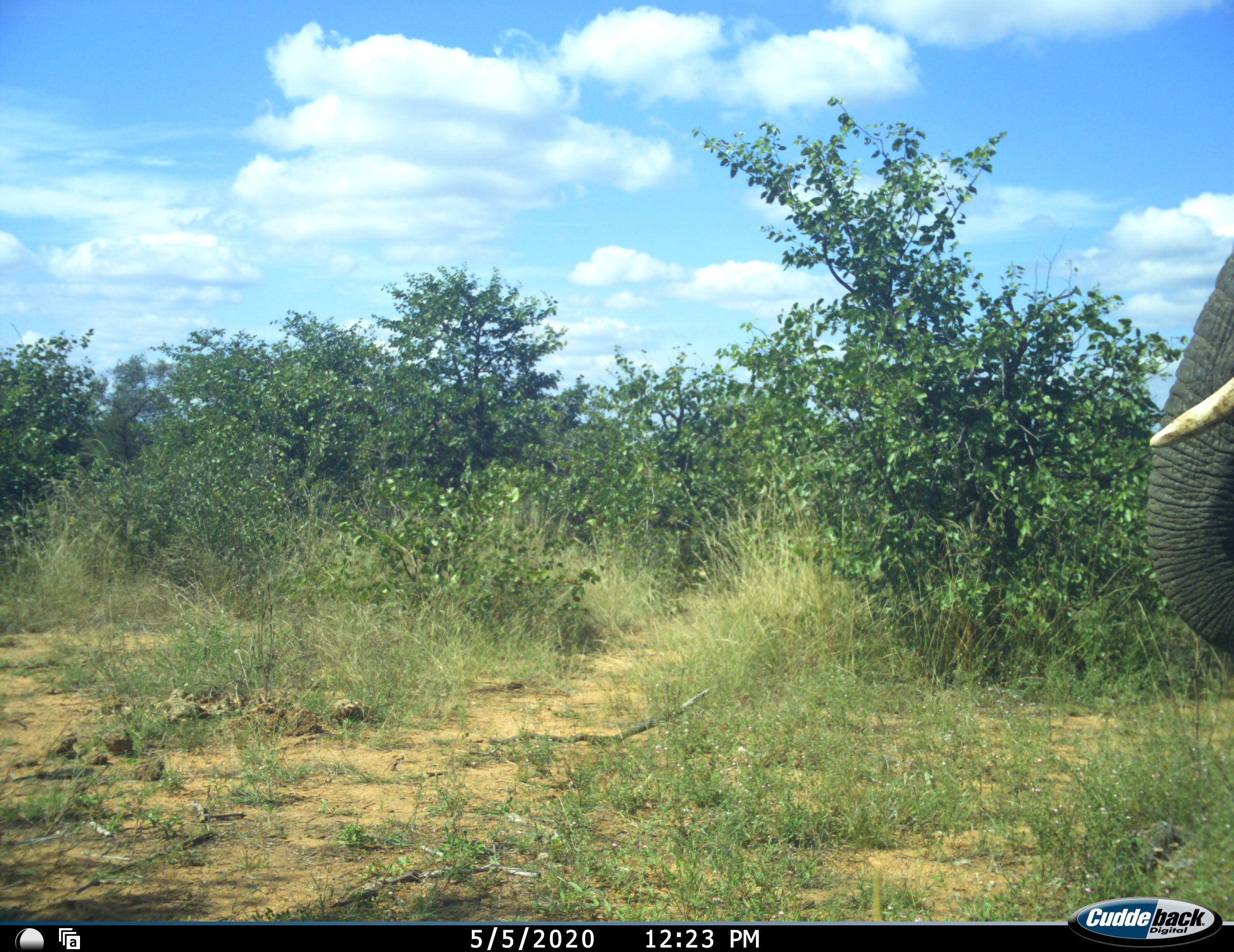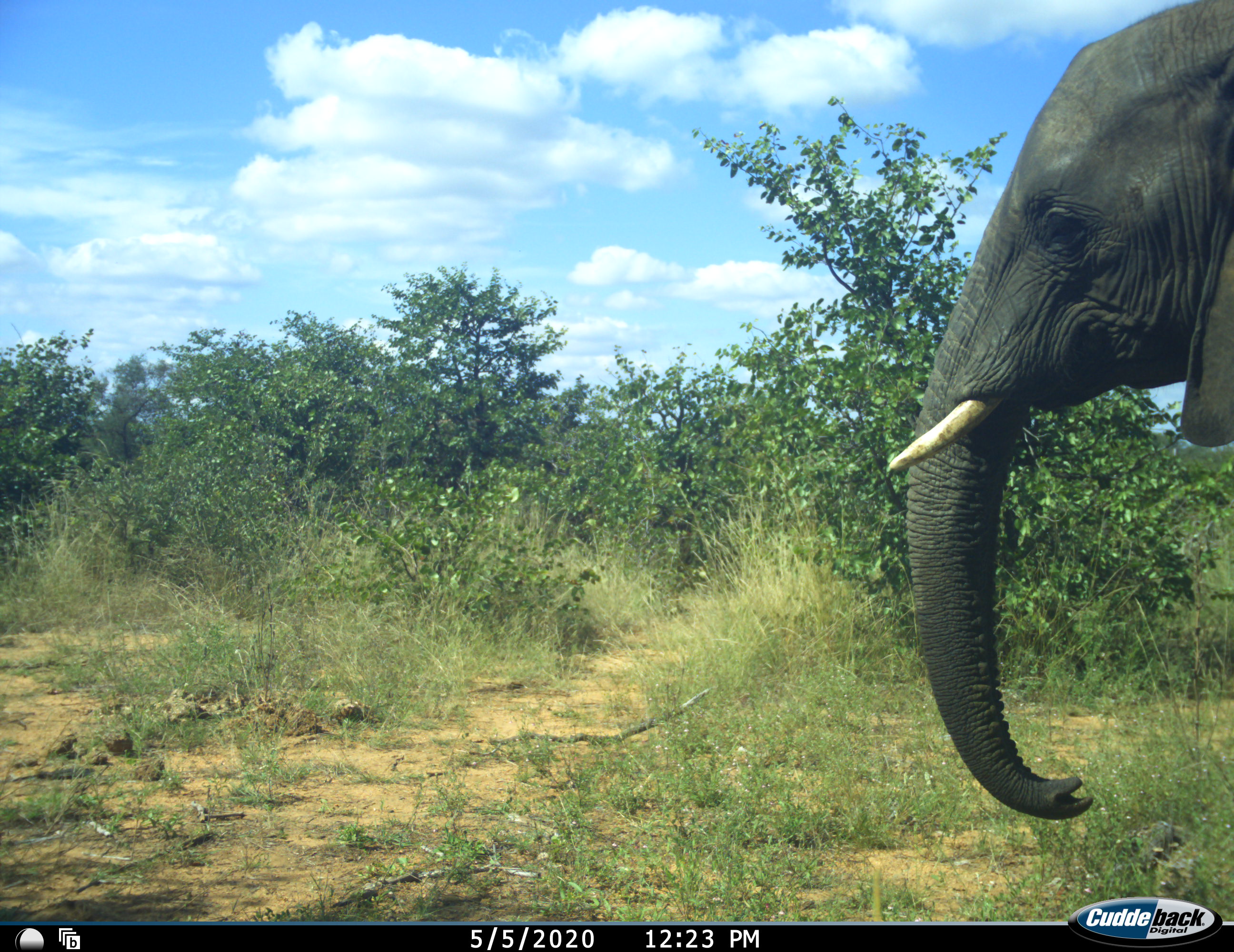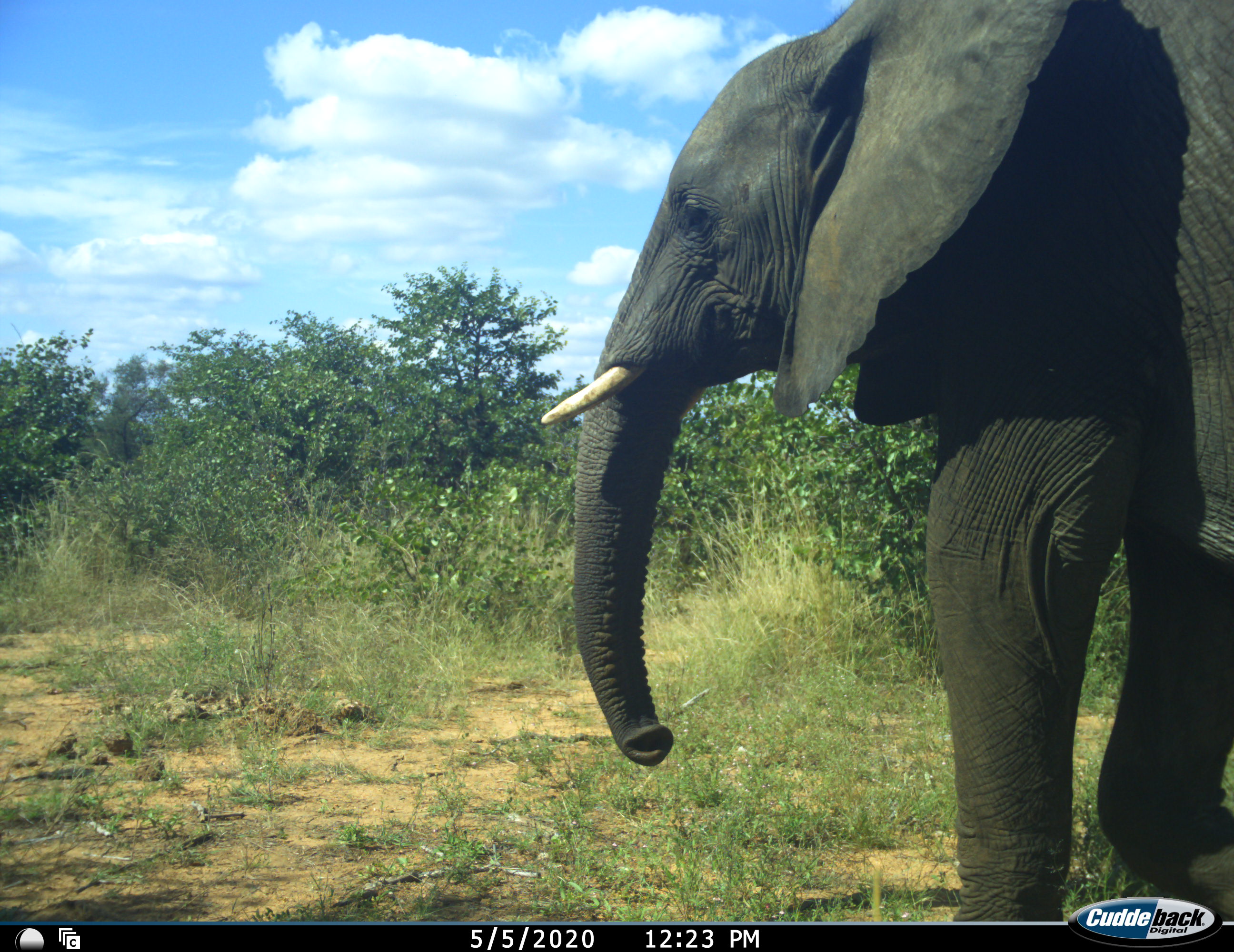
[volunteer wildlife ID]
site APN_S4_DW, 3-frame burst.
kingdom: Animalia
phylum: Chordata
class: Mammalia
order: Proboscidea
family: Elephantidae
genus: Loxodonta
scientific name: Loxodonta africana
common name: african bush elephant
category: elephant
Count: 1.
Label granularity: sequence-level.